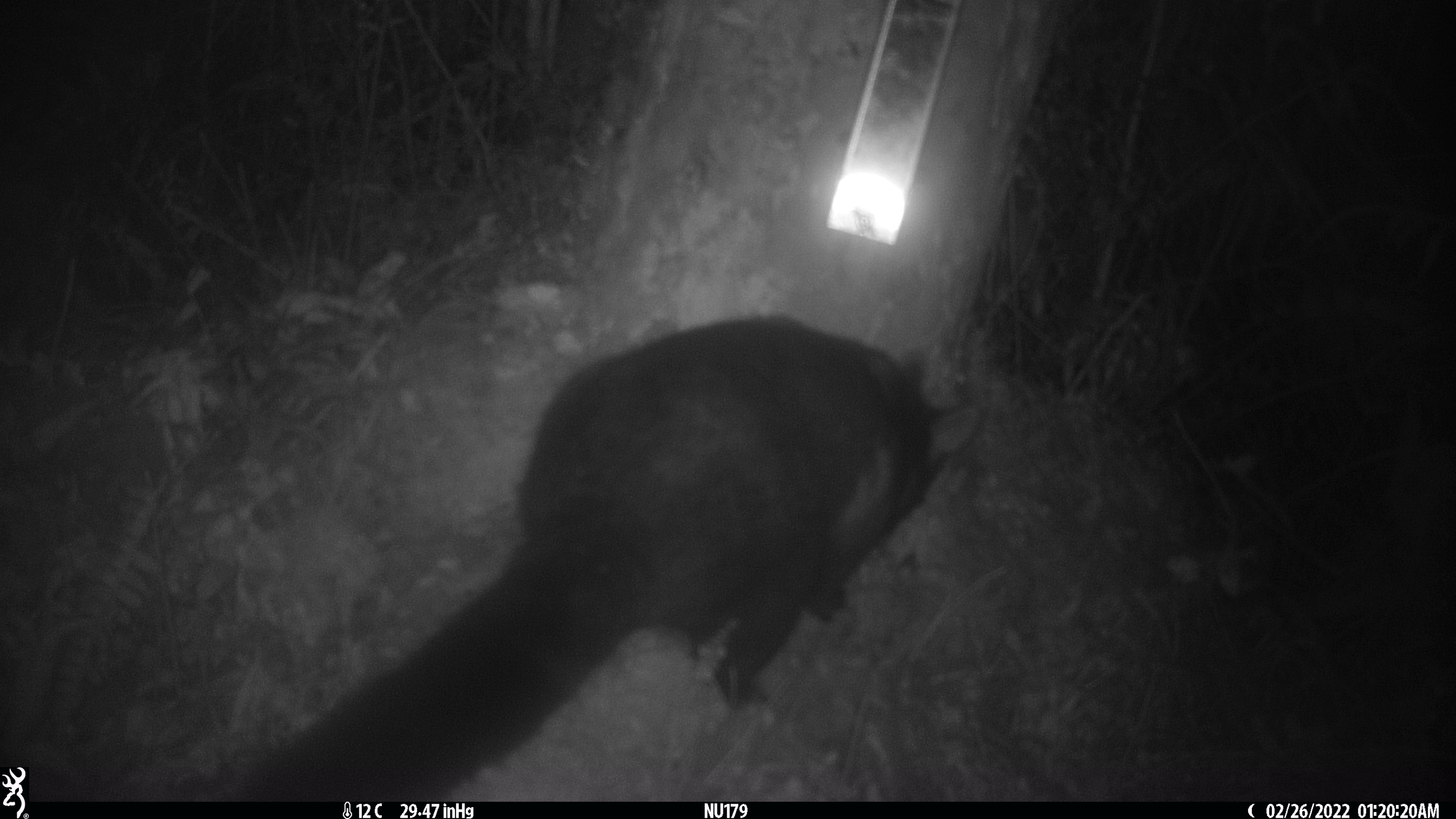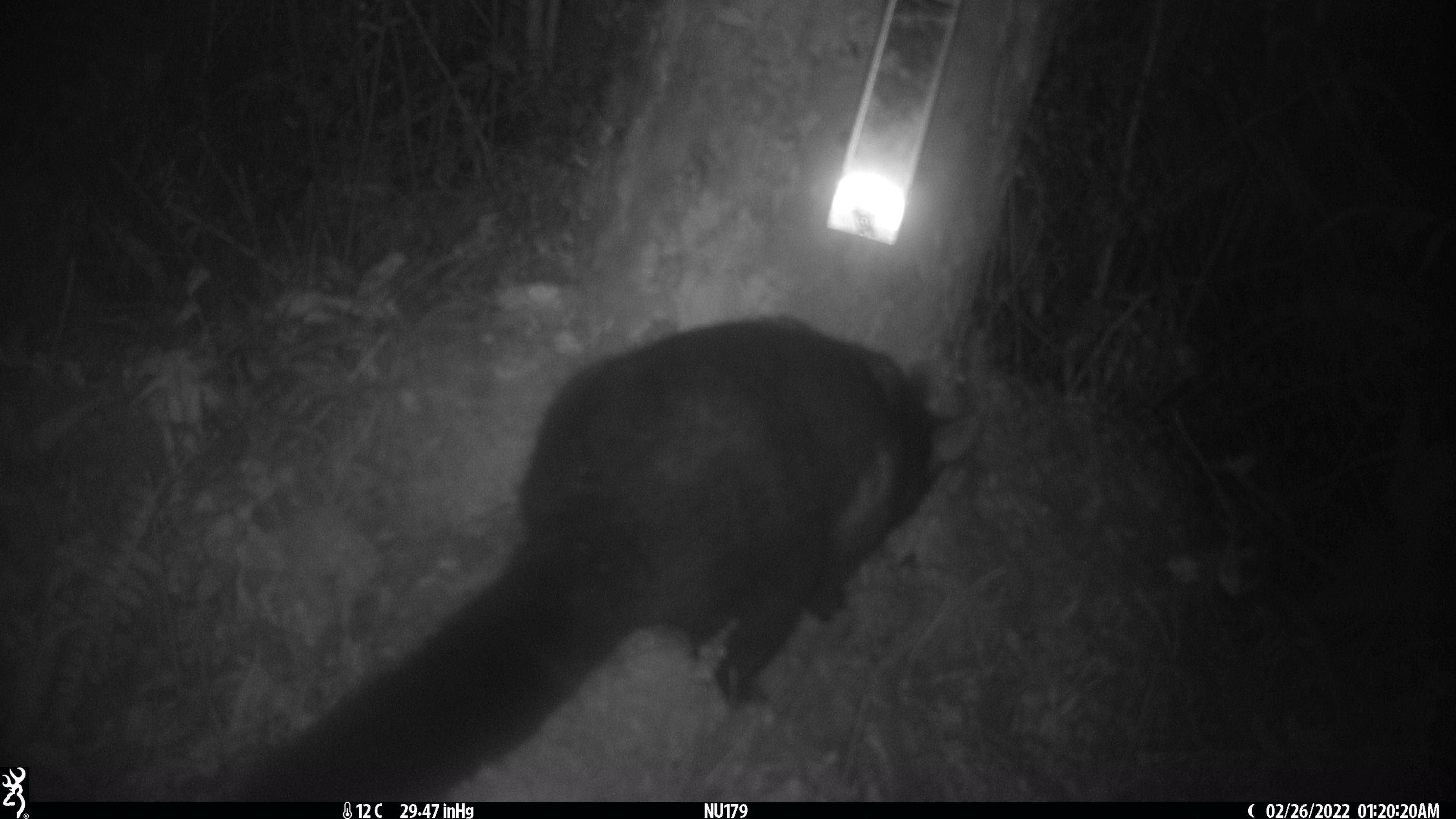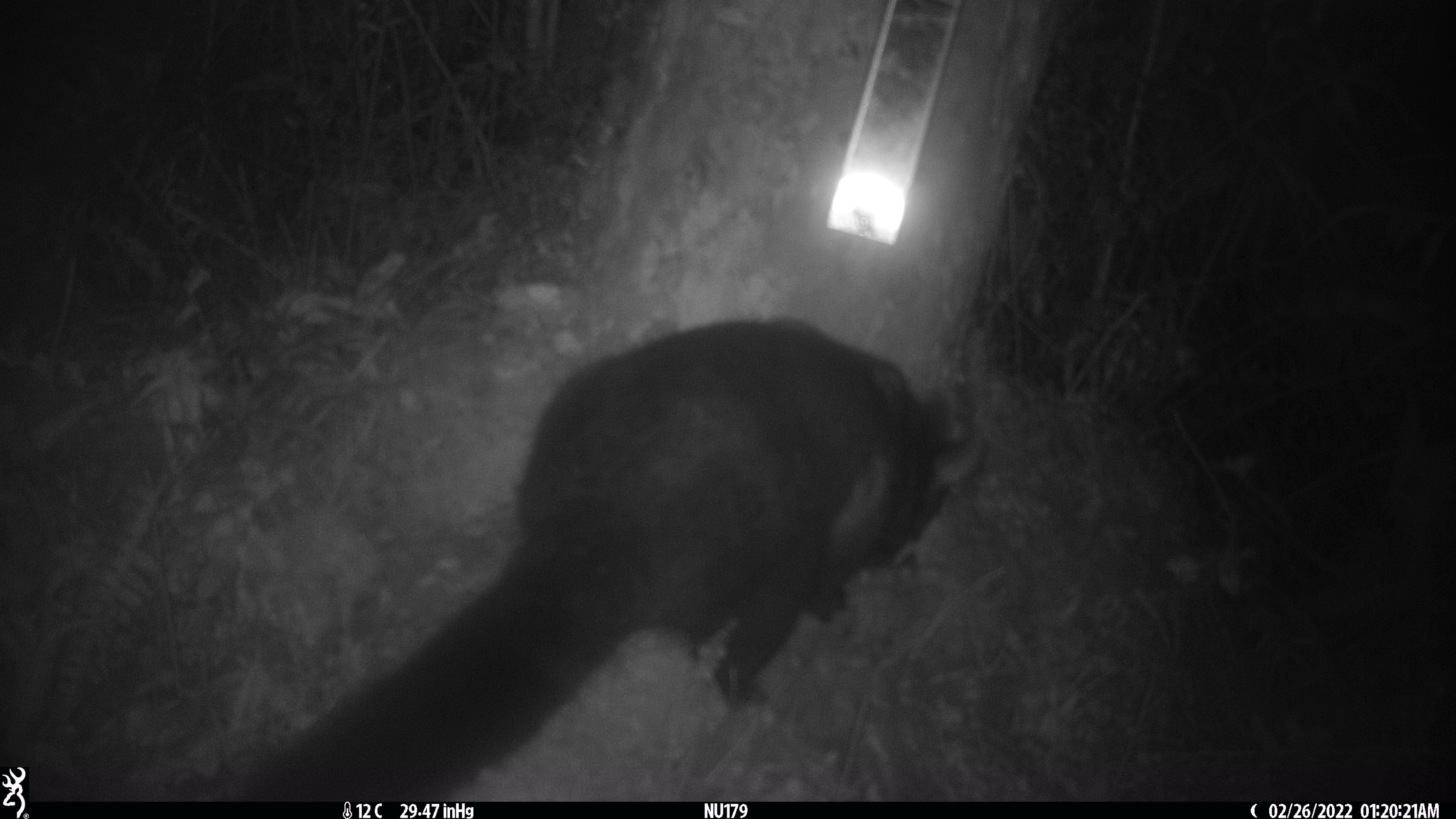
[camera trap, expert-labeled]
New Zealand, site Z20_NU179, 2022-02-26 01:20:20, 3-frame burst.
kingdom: Animalia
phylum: Chordata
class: Mammalia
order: Diprotodontia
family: Phalangeridae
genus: Trichosurus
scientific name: Trichosurus vulpecula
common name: common brushtail possum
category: possum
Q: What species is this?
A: Possum (common brushtail possum) (Trichosurus vulpecula).